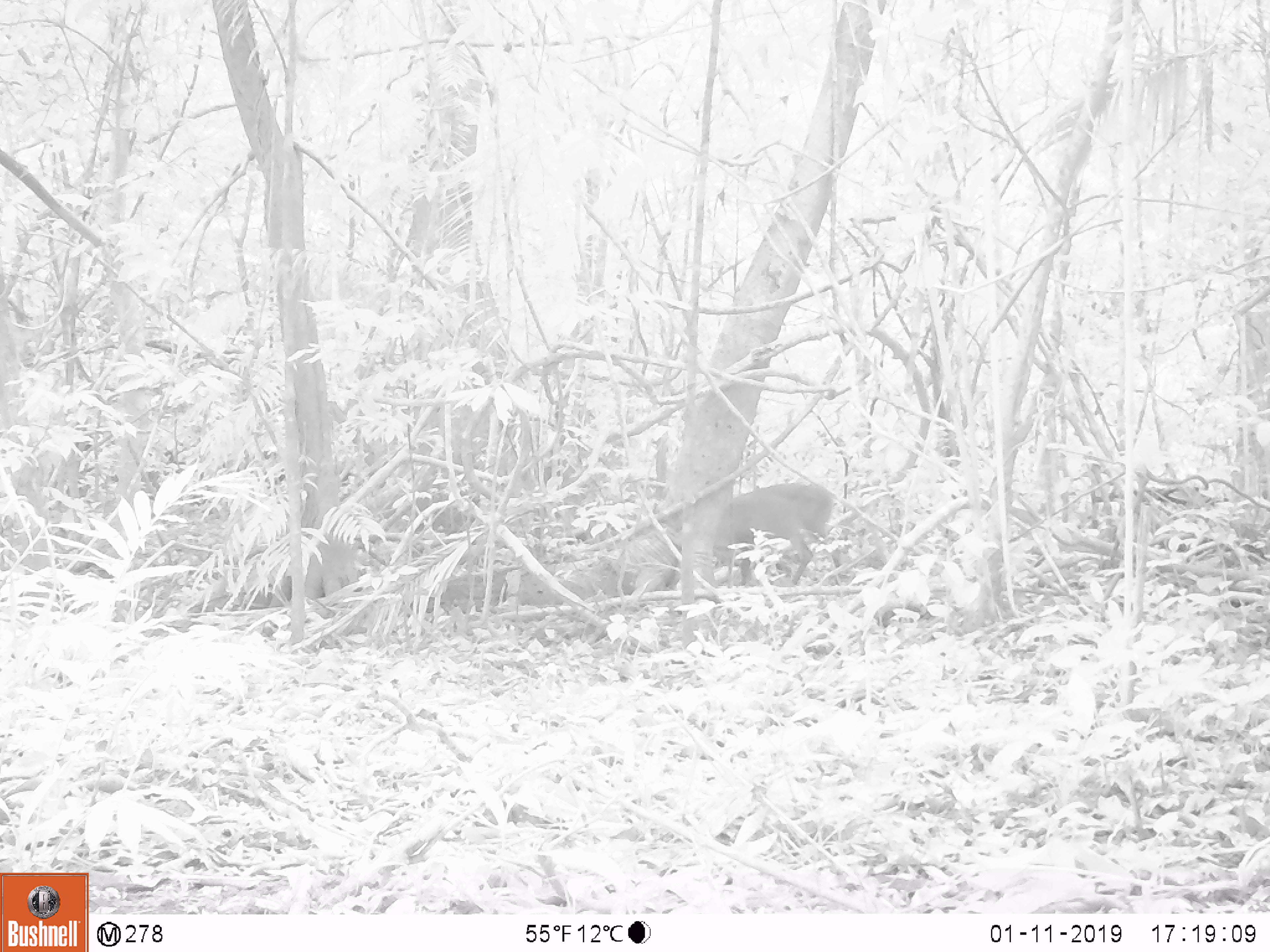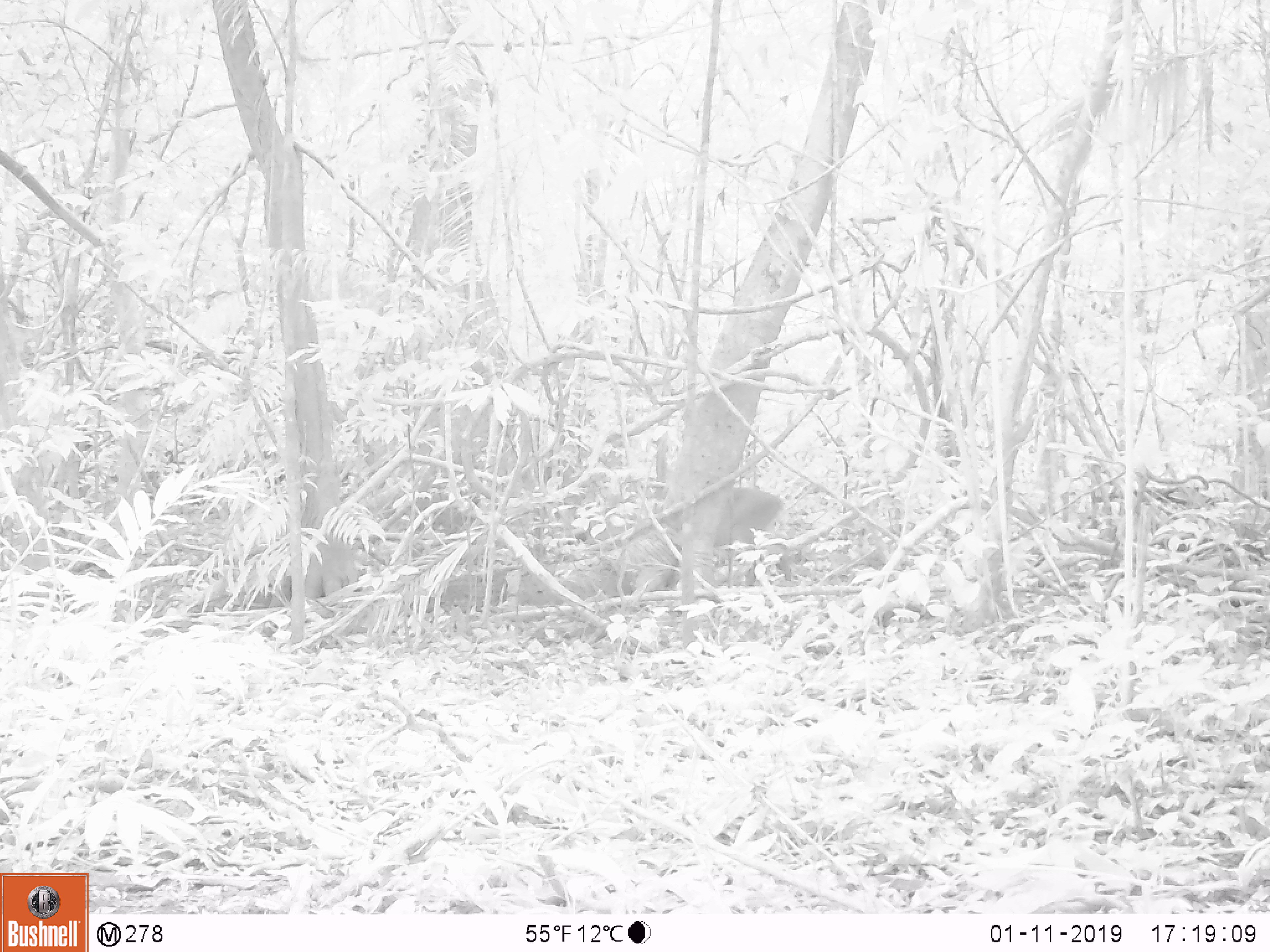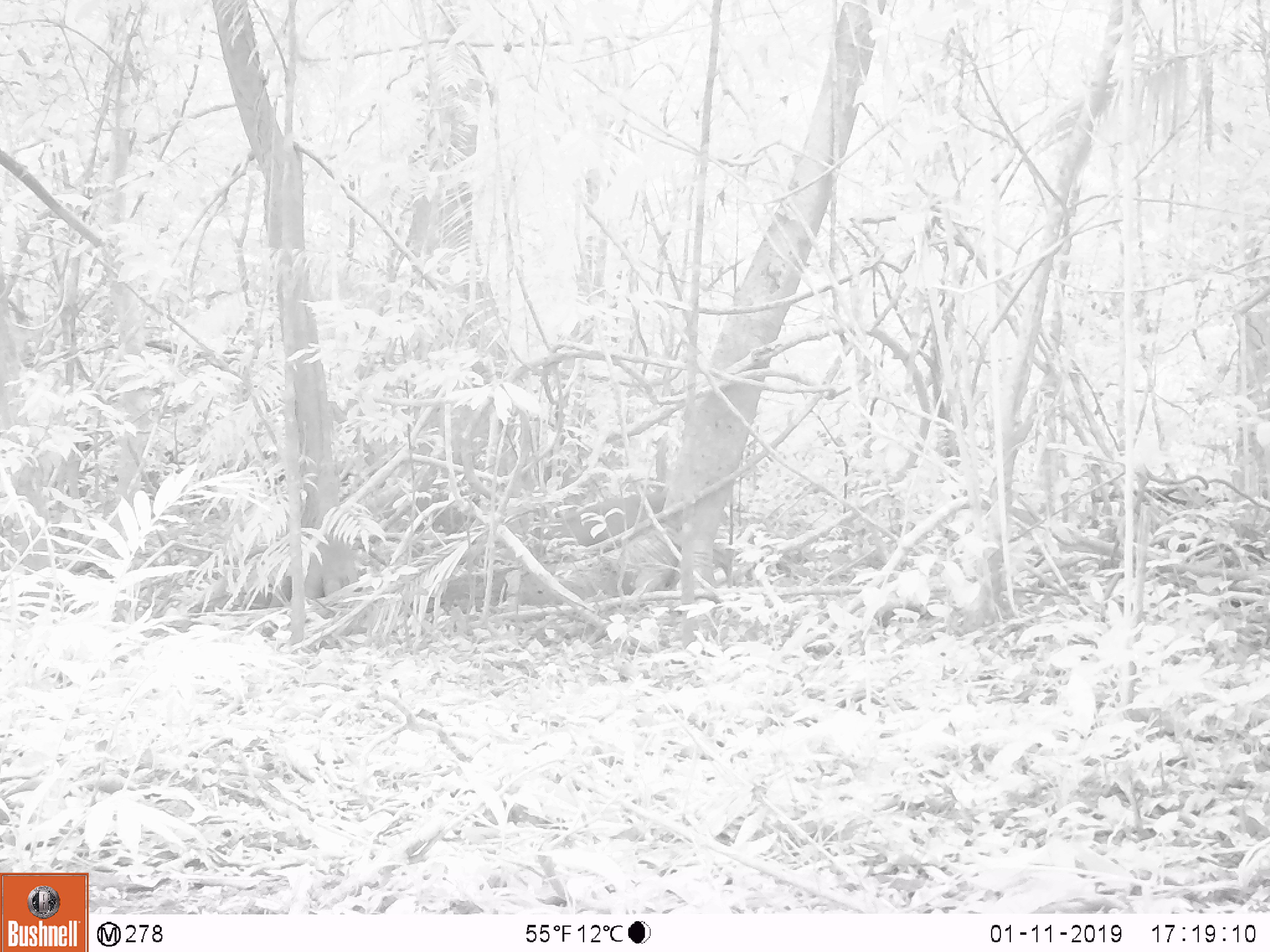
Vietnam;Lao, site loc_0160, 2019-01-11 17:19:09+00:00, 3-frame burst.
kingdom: Animalia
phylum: Chordata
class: Mammalia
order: Artiodactyla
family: Cervidae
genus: Muntiacus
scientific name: Muntiacus vuquangensis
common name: large-antlered muntjac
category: large antlered muntjac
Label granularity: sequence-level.